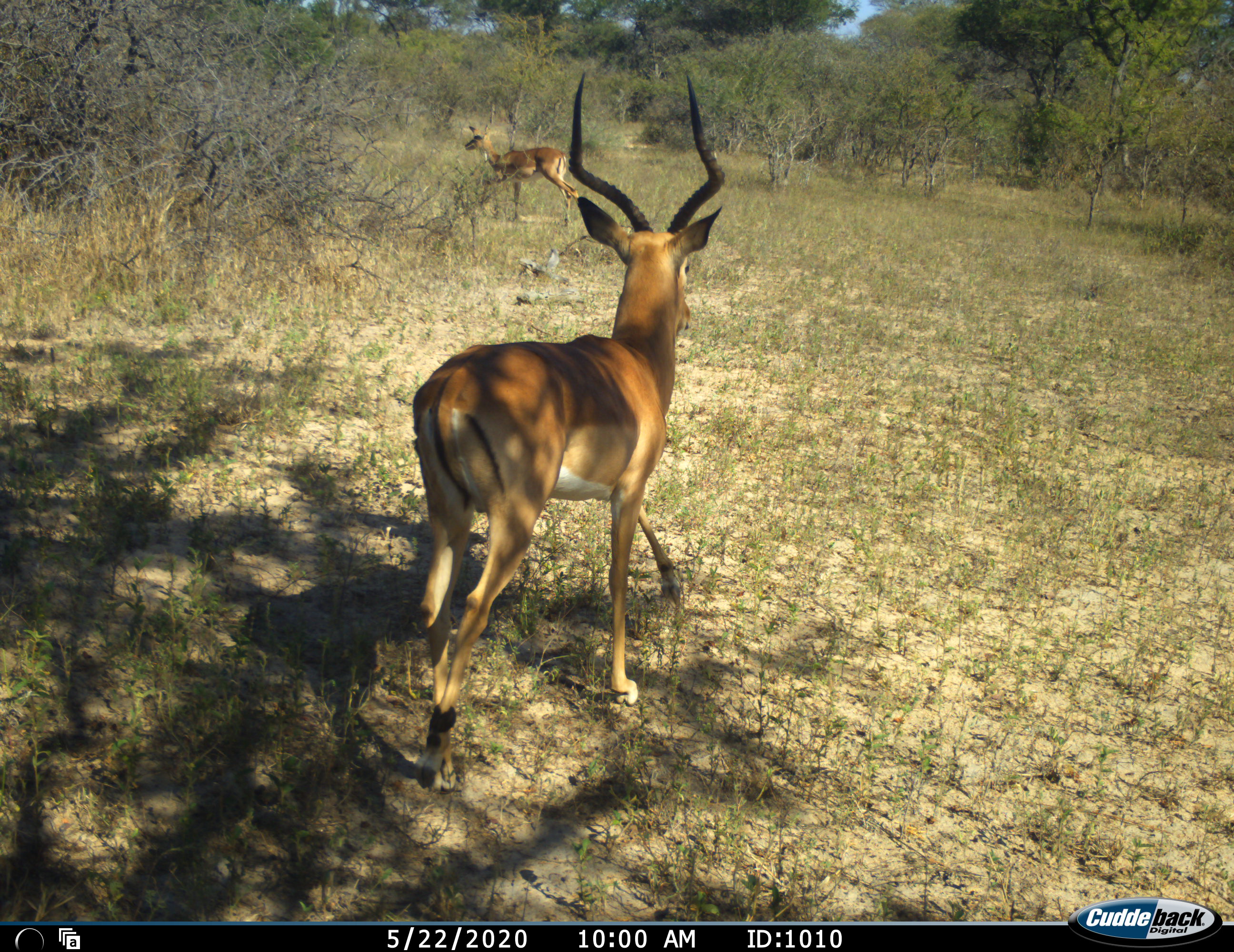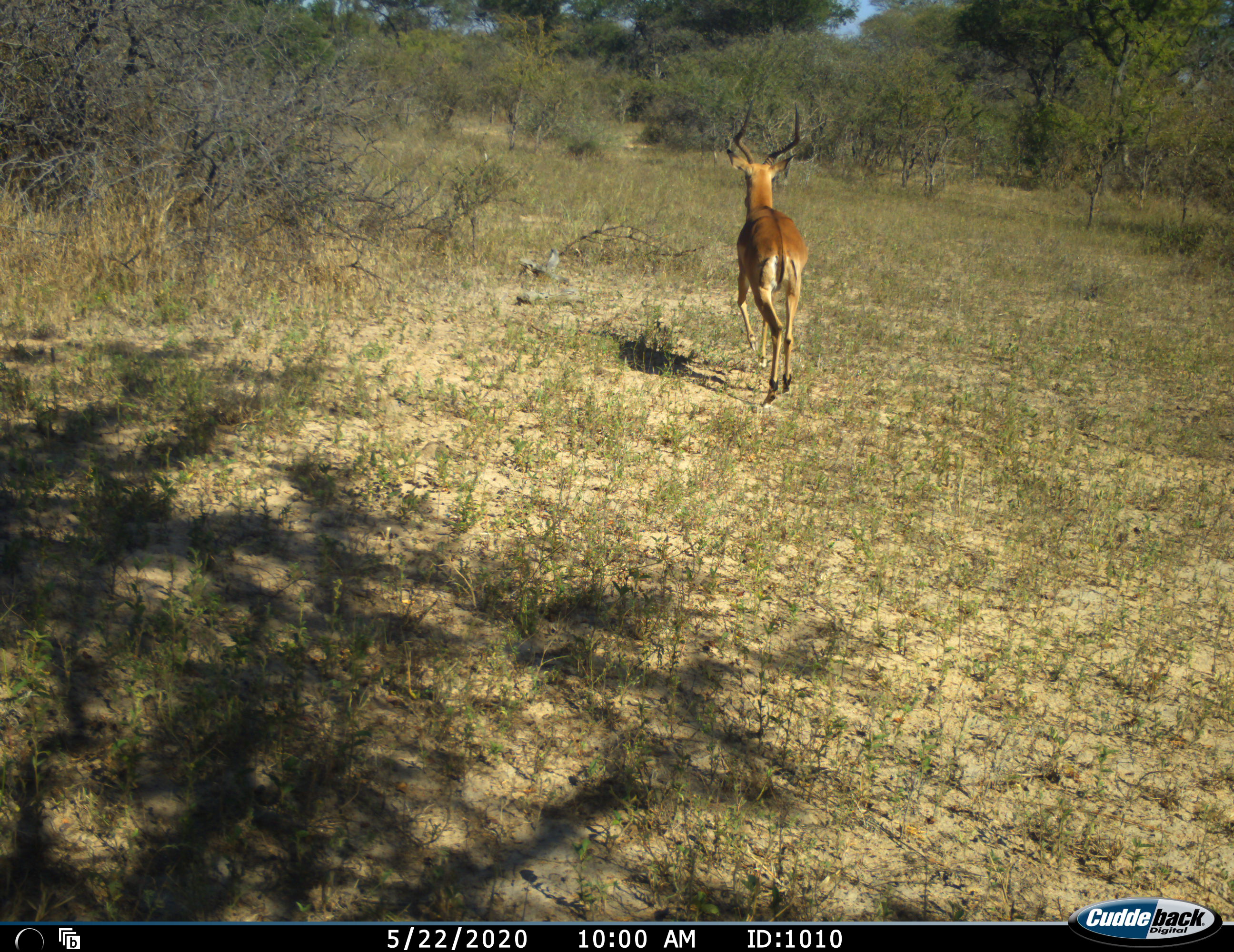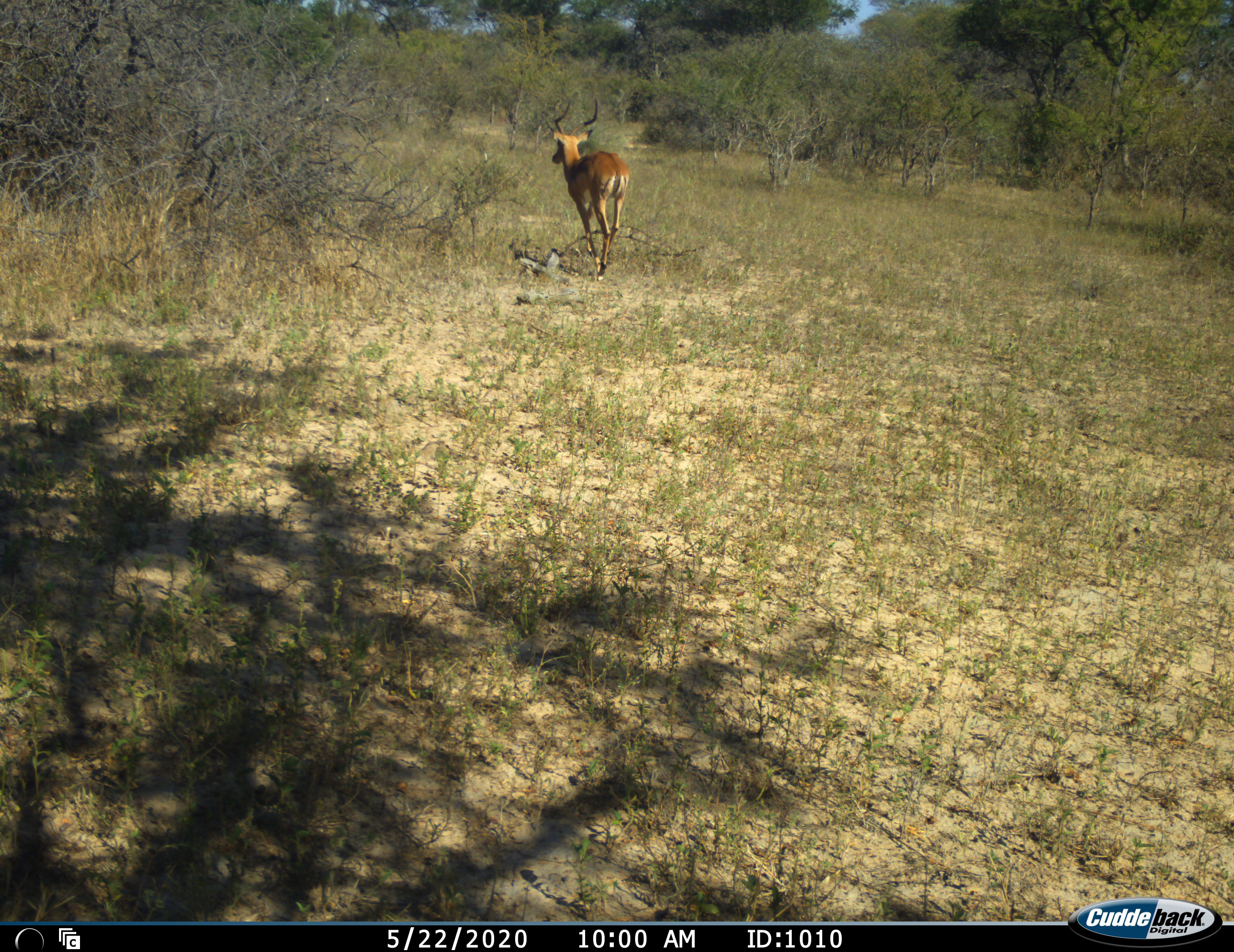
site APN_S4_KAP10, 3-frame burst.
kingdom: Animalia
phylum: Chordata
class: Mammalia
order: Artiodactyla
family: Bovidae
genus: Aepyceros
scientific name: Aepyceros melampus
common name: impala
Impala (Aepyceros melampus), count 2. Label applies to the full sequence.